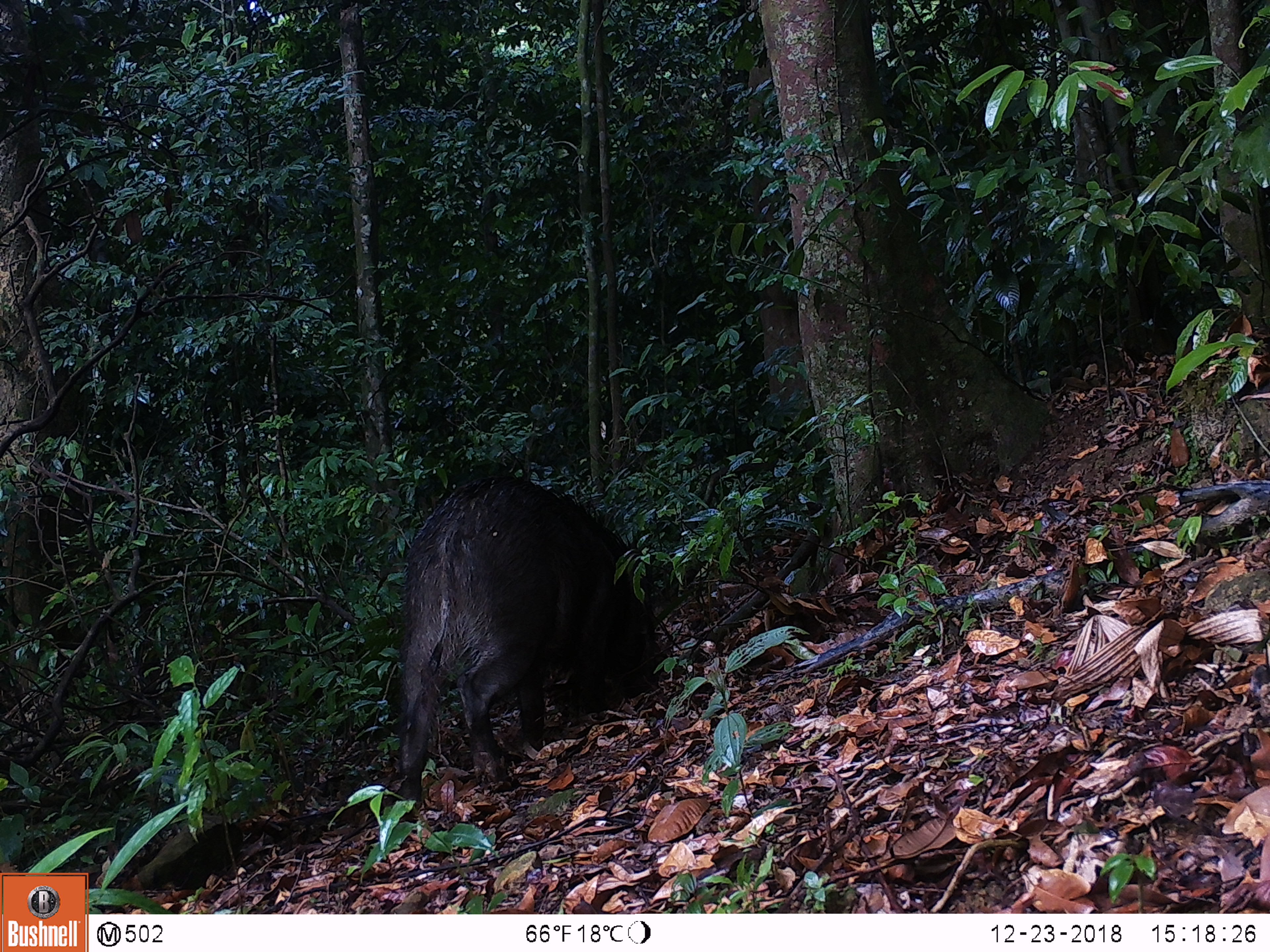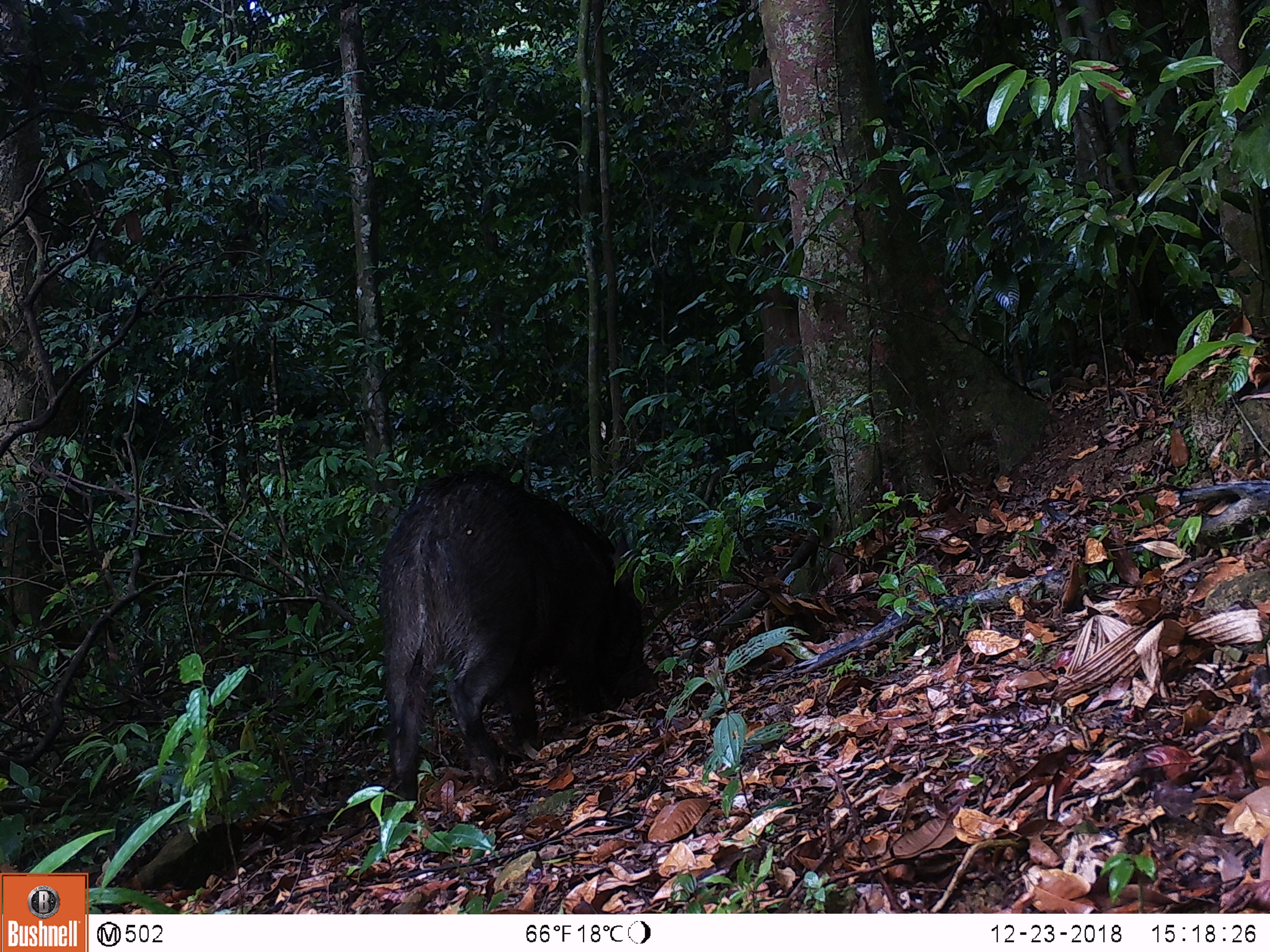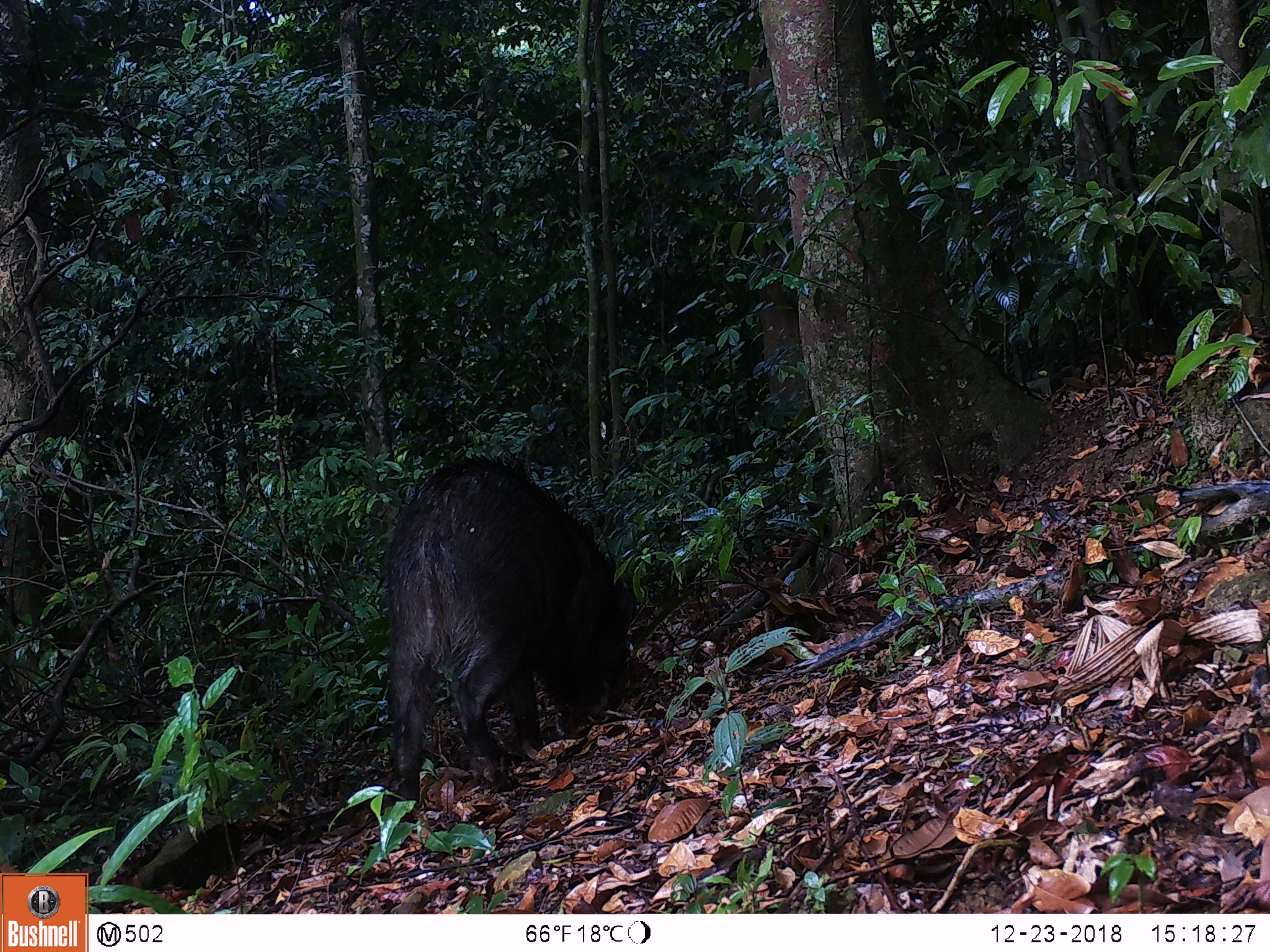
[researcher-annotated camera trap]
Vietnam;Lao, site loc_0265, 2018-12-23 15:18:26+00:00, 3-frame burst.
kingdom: Animalia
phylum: Chordata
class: Mammalia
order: Artiodactyla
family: Suidae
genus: Sus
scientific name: Sus scrofa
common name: eurasian wild pig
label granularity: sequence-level